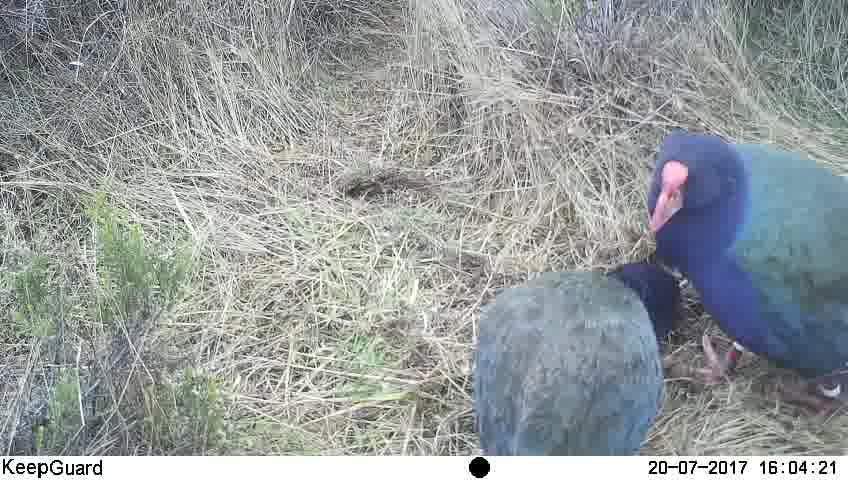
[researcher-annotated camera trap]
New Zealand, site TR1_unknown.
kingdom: Animalia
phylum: Chordata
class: Aves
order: Gruiformes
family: Rallidae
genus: Porphyrio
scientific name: Porphyrio mantelli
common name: takahe